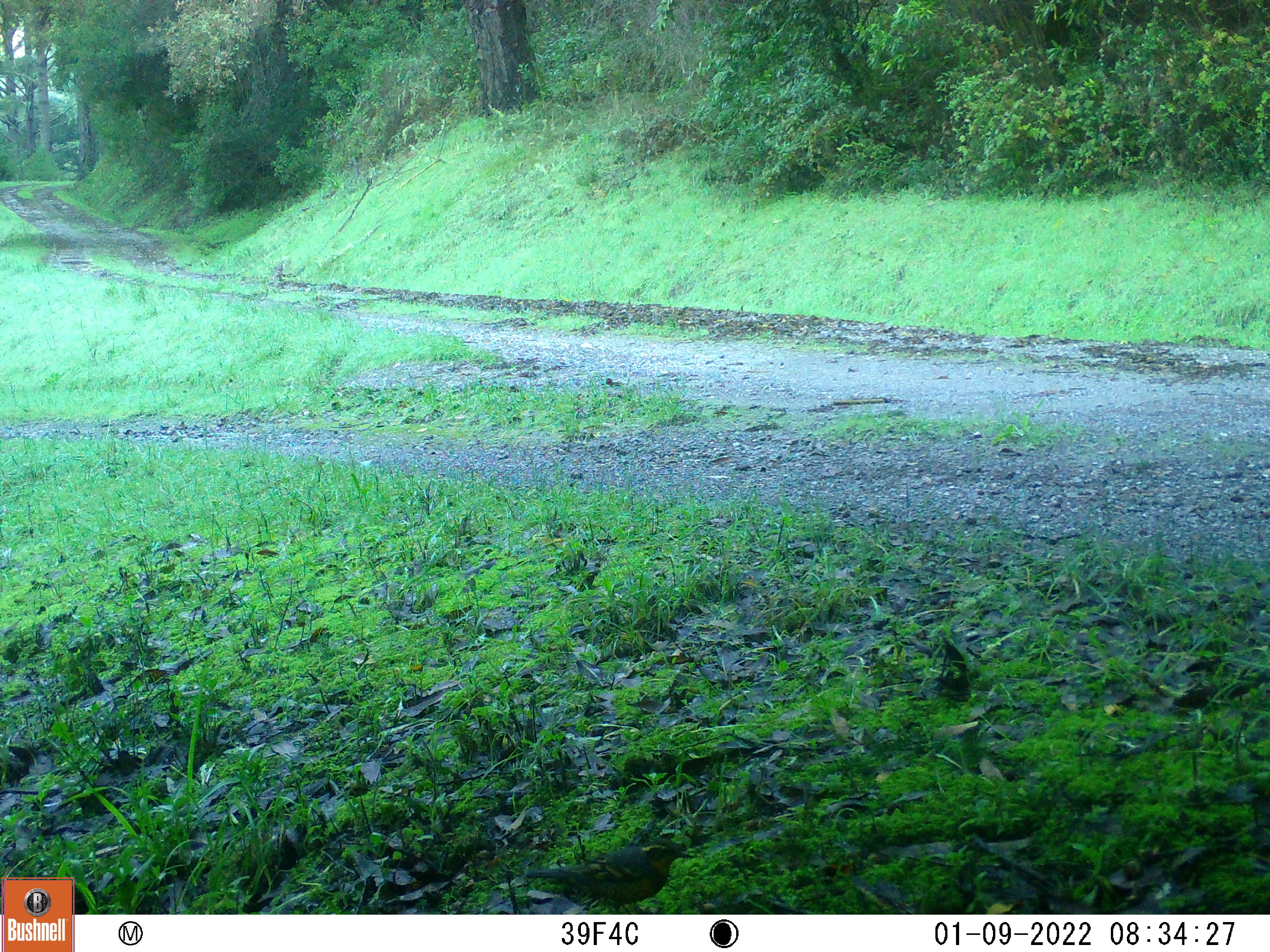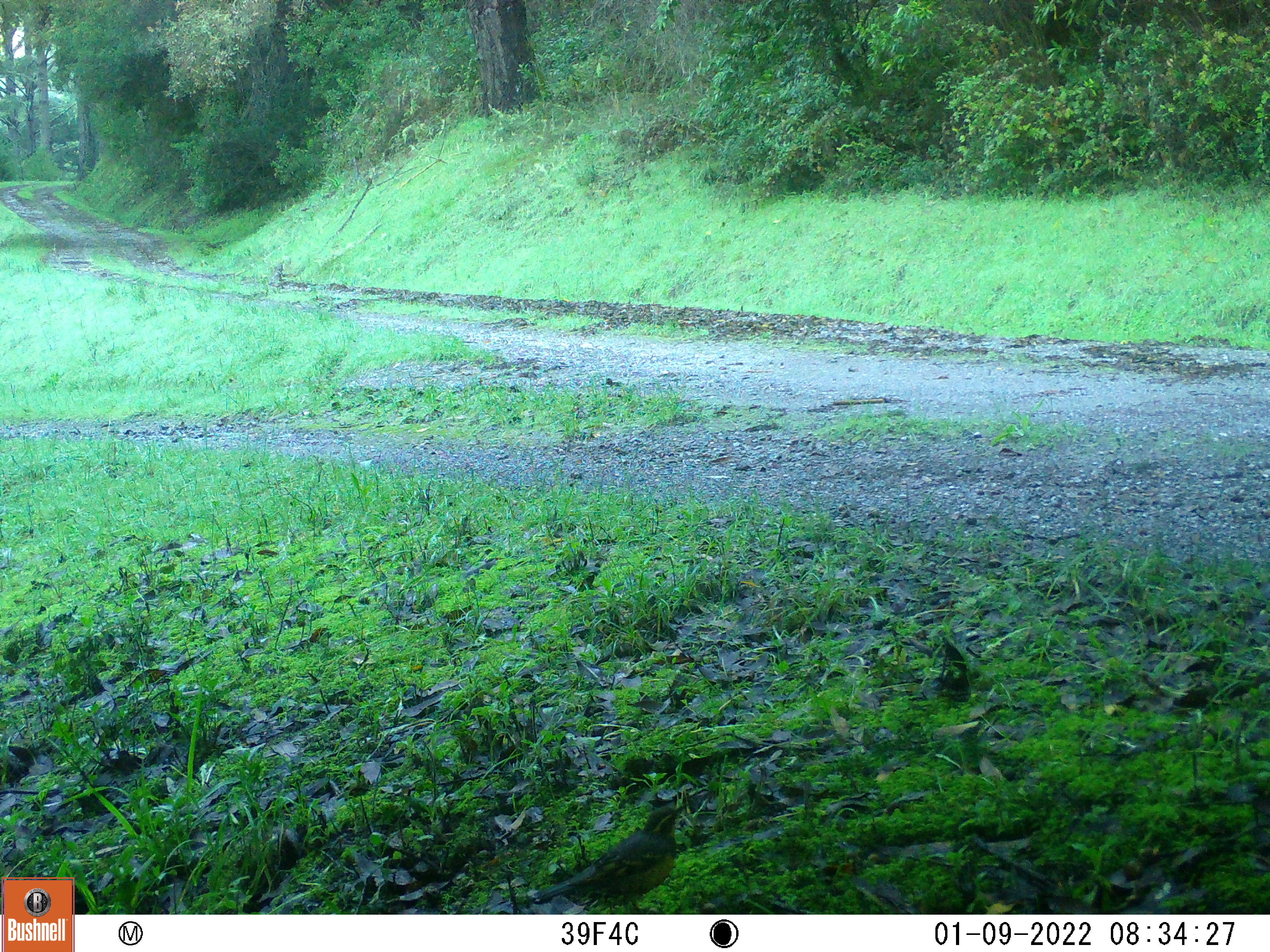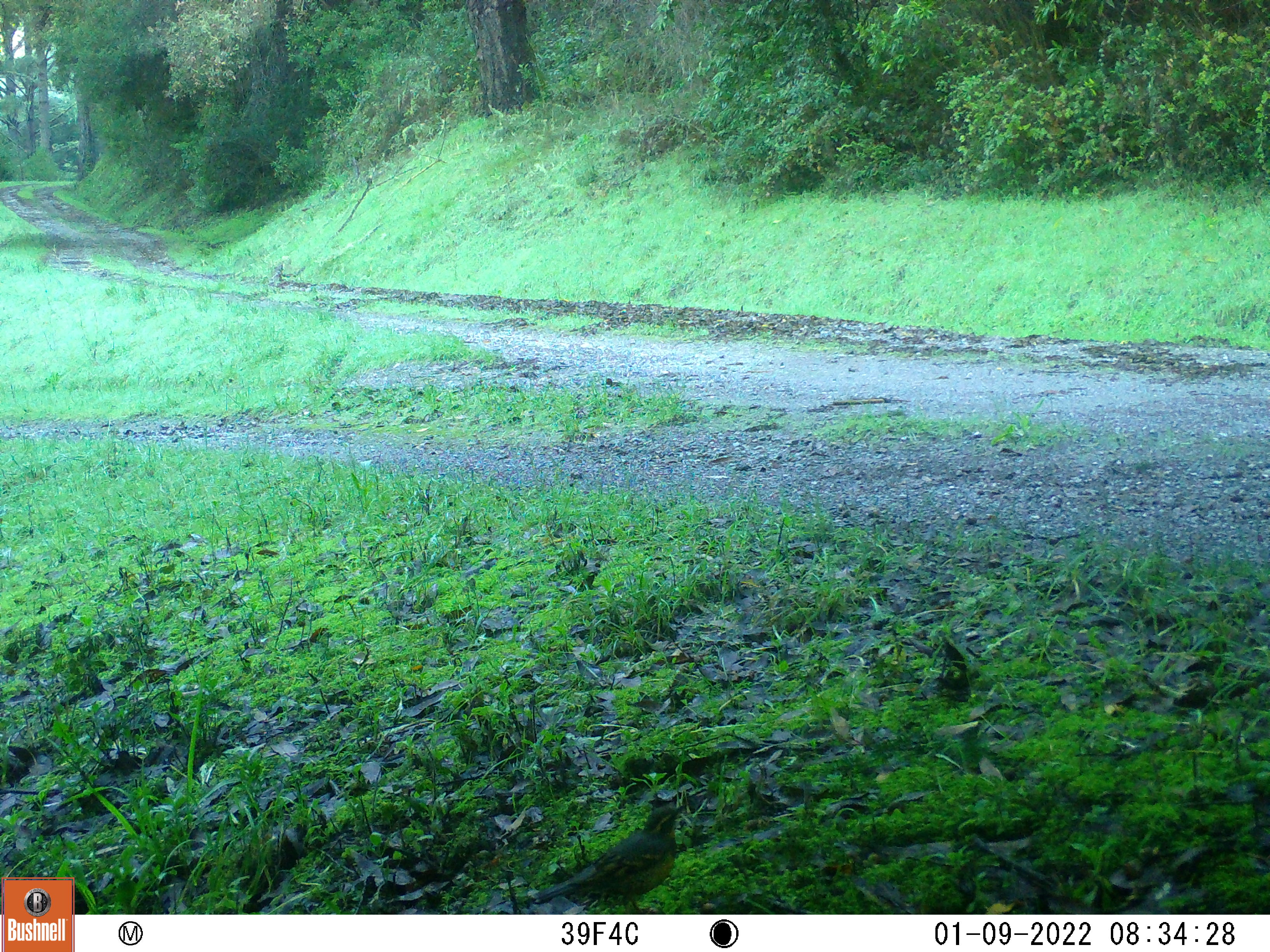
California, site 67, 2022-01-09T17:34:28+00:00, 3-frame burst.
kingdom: Animalia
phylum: Chordata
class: Aves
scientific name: Aves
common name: bird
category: unknown bird